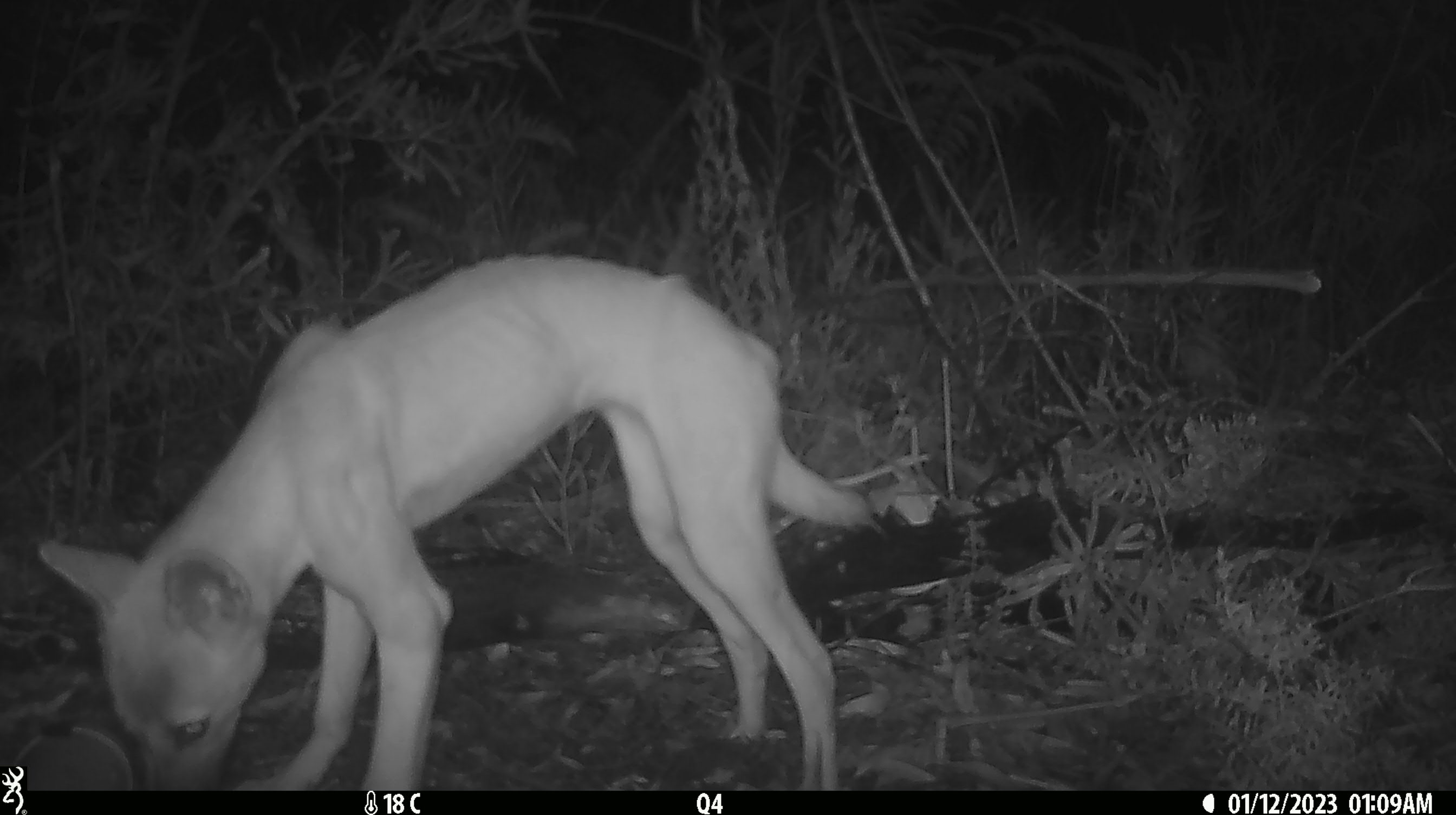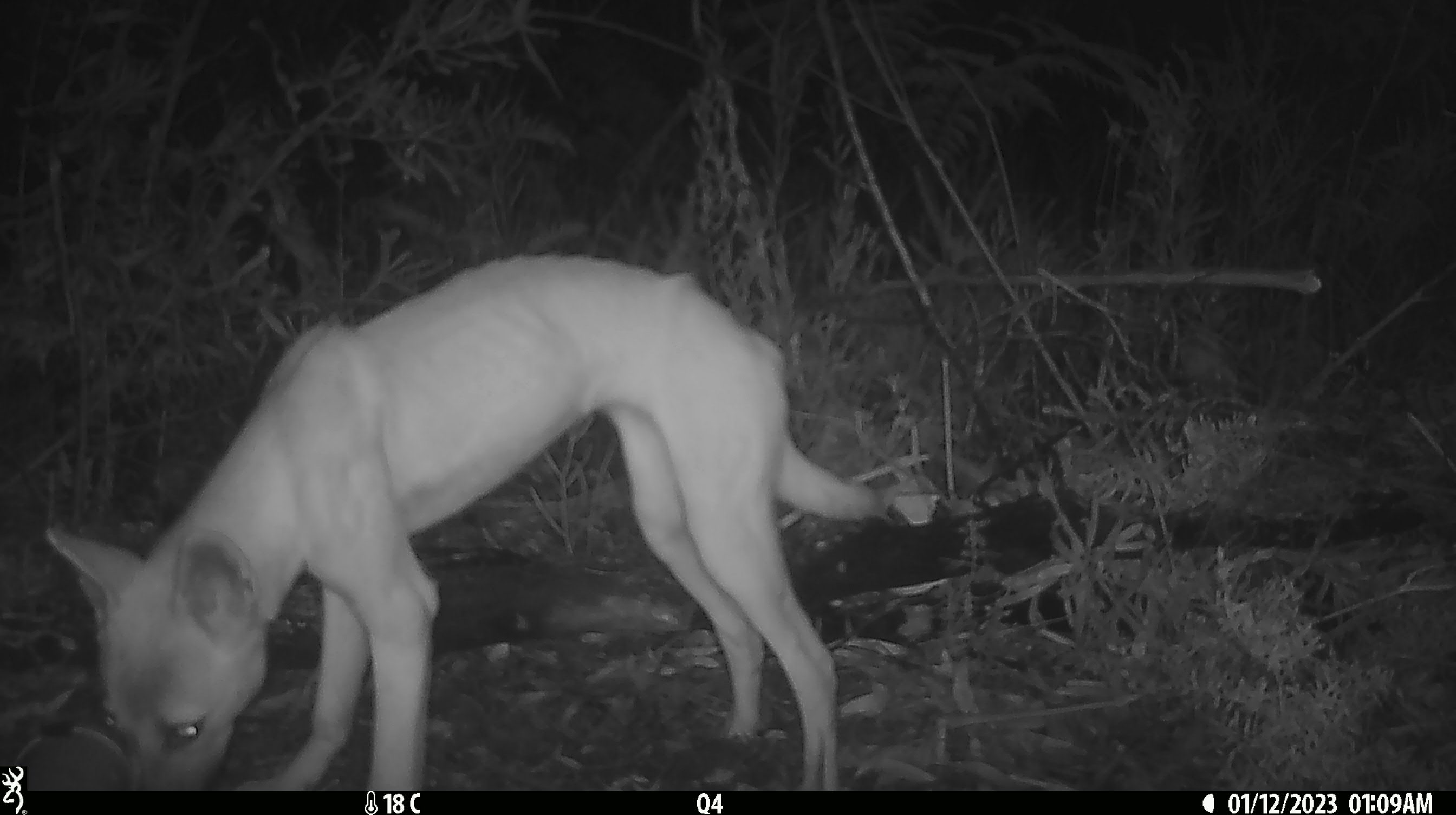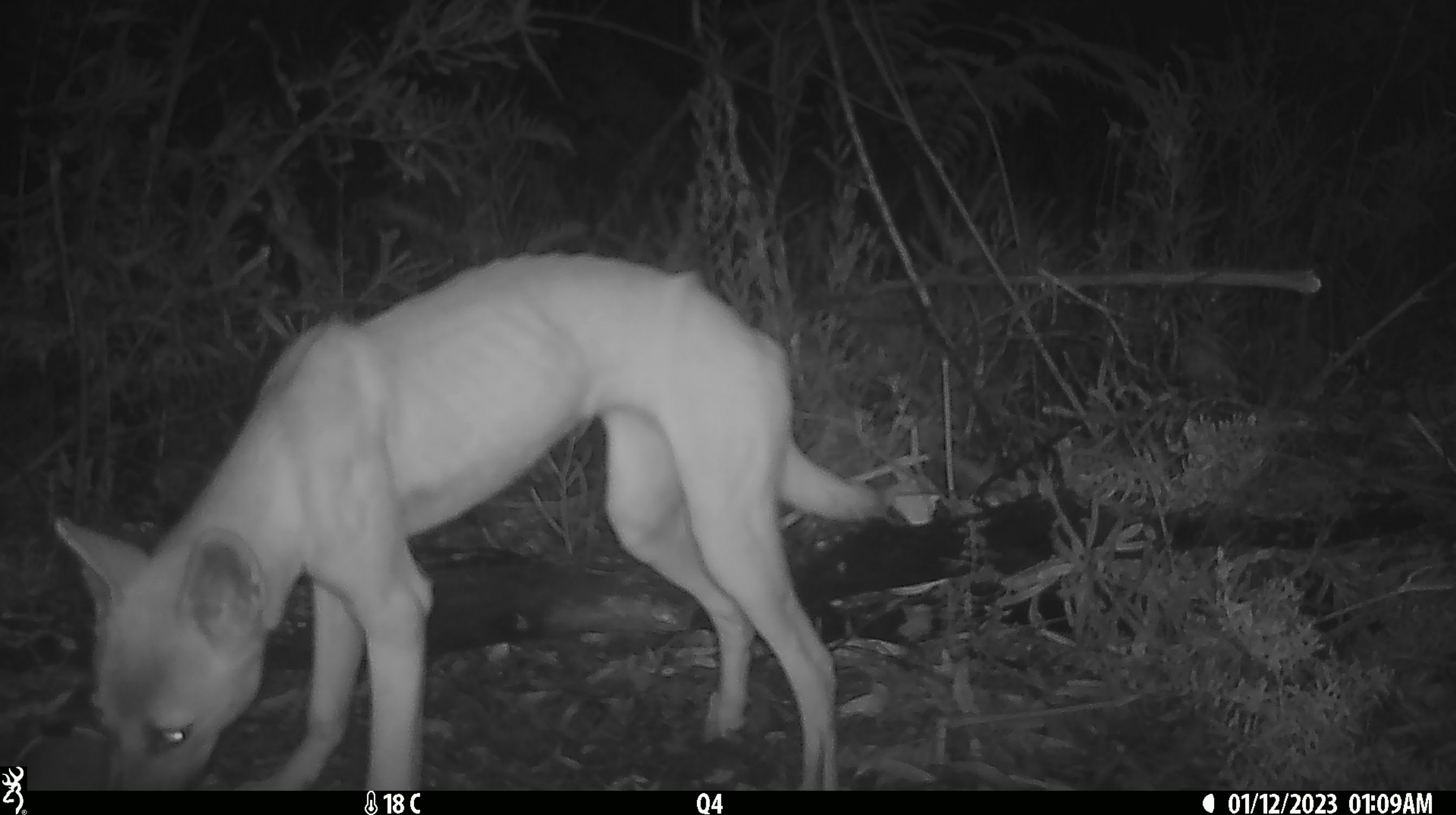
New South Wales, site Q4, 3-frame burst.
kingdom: Animalia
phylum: Chordata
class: Mammalia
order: Carnivora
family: Canidae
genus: Canis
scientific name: Canis familiaris dingo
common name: dingo